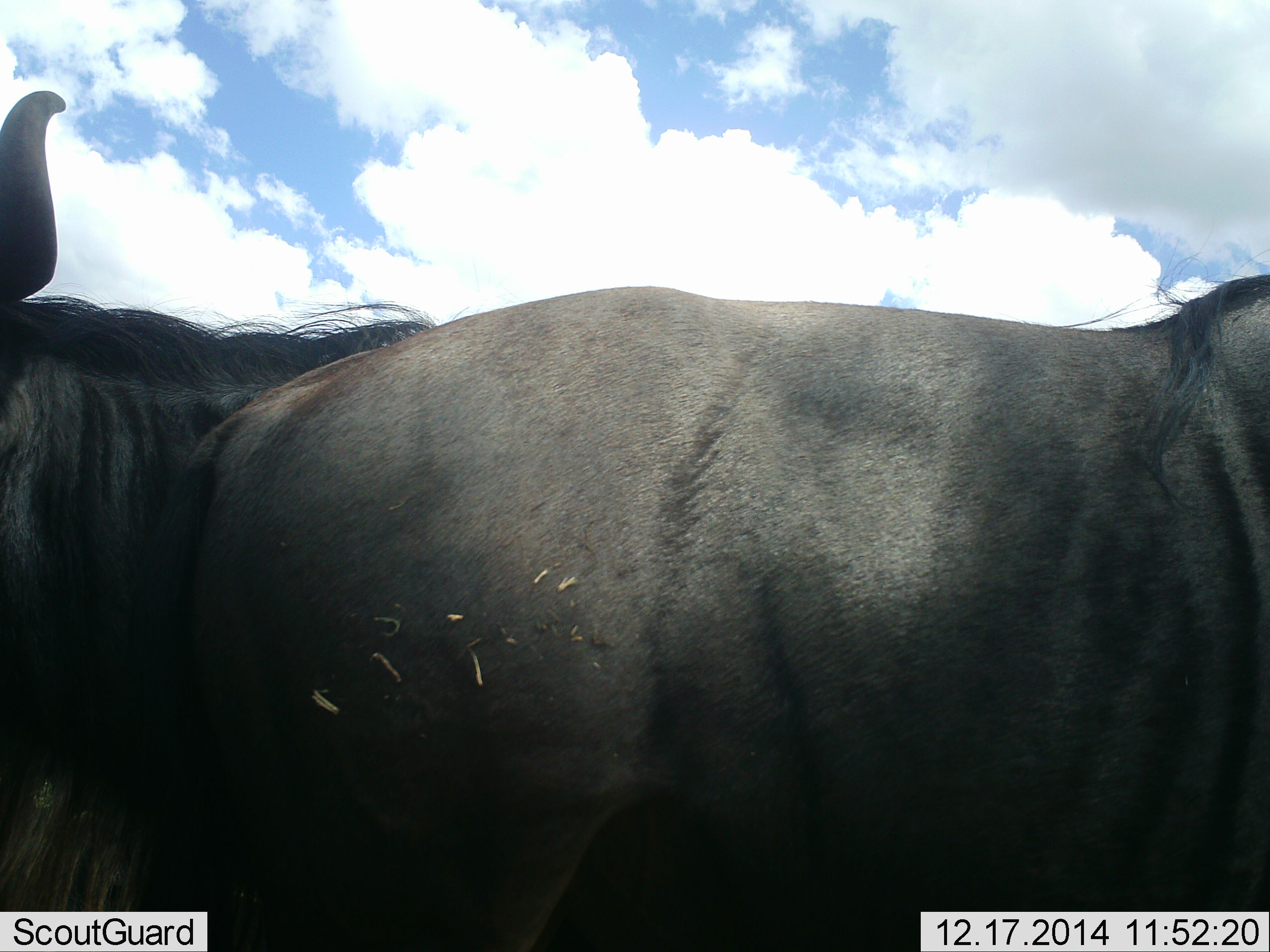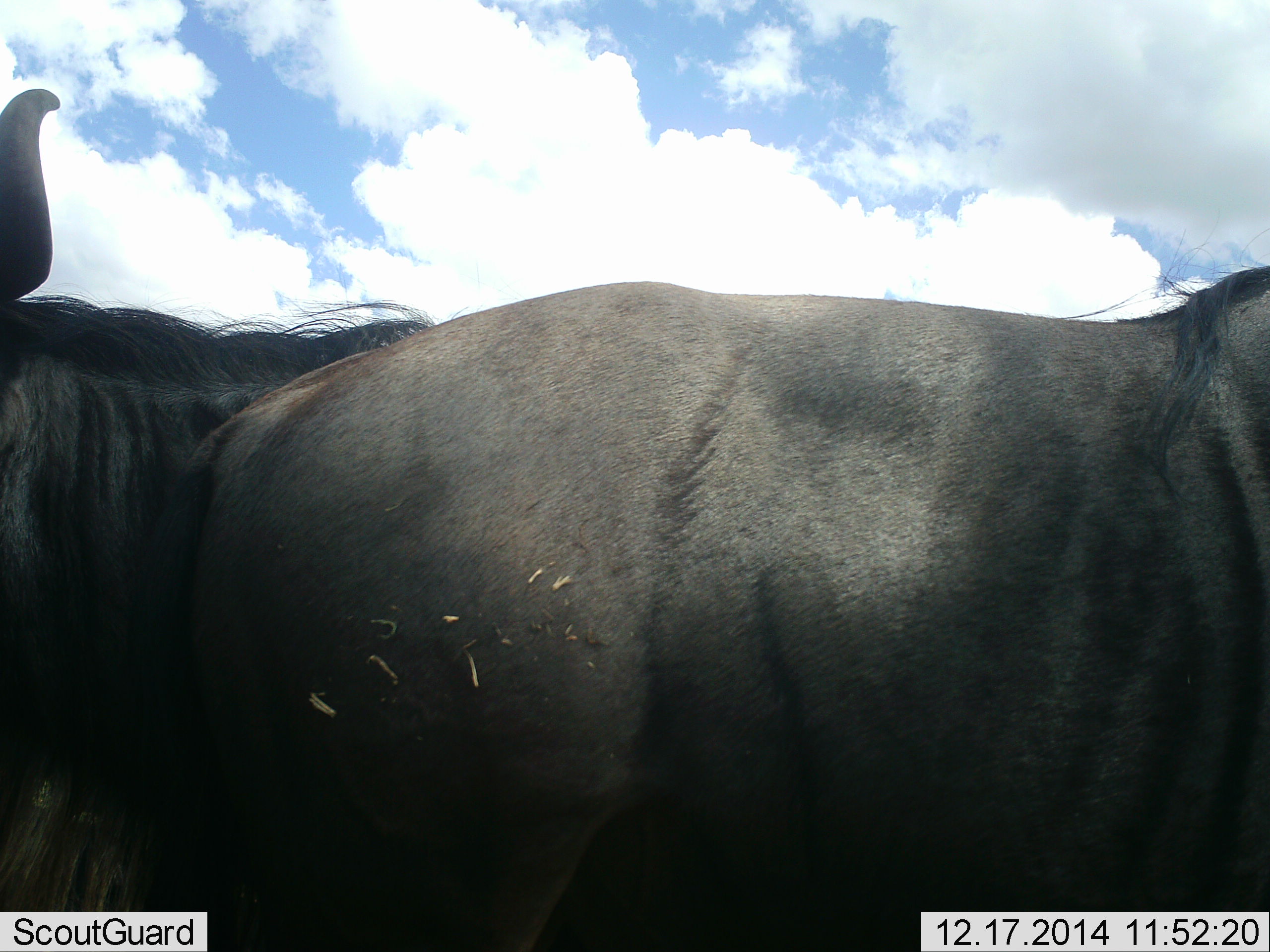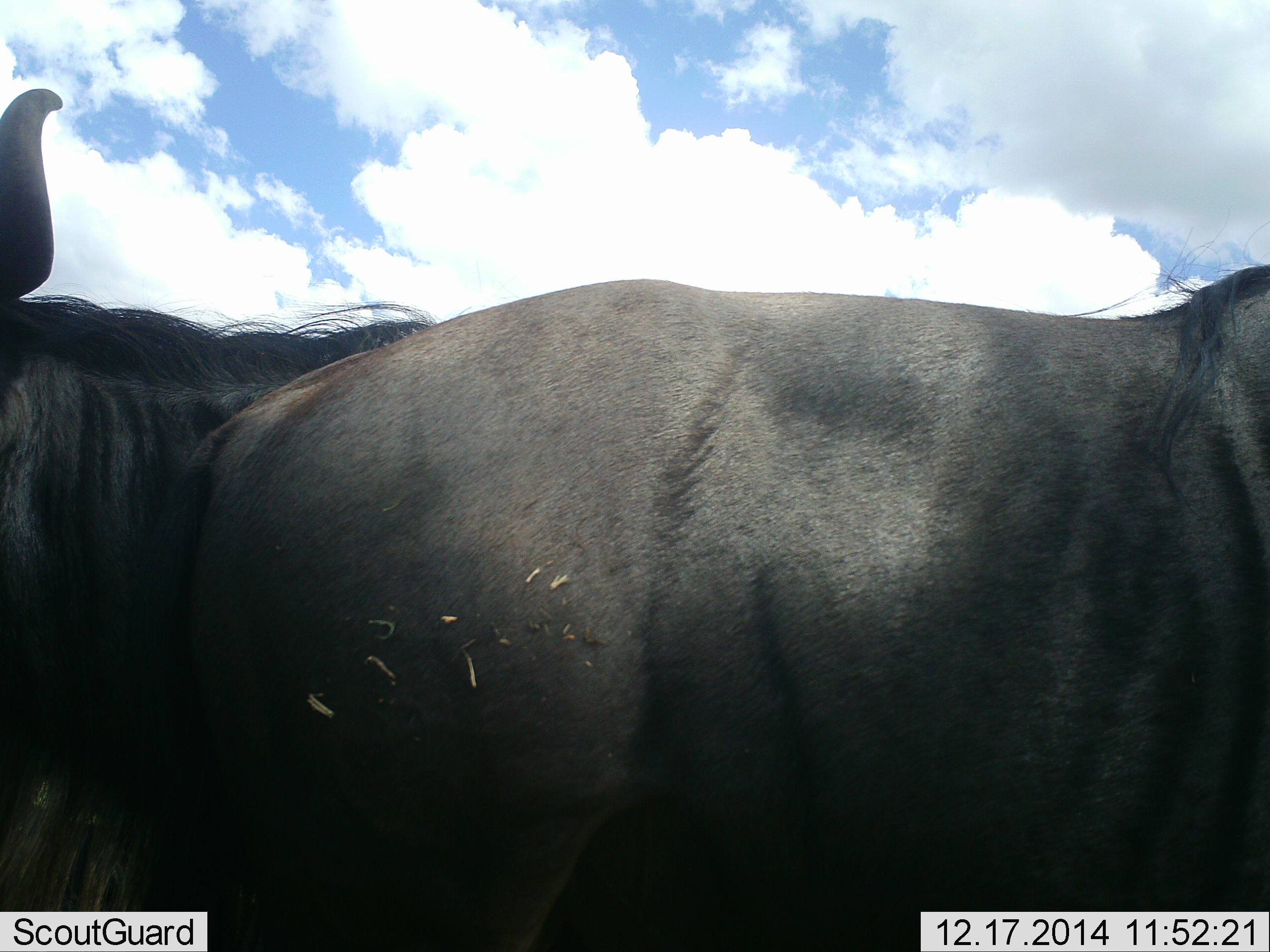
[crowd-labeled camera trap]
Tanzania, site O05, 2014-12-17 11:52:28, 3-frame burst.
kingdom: Animalia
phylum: Chordata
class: Mammalia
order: Artiodactyla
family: Bovidae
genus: Connochaetes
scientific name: Connochaetes taurinus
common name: blue wildebeest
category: wildebeest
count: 2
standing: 90%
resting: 0%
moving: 10%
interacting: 10%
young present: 0%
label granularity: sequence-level